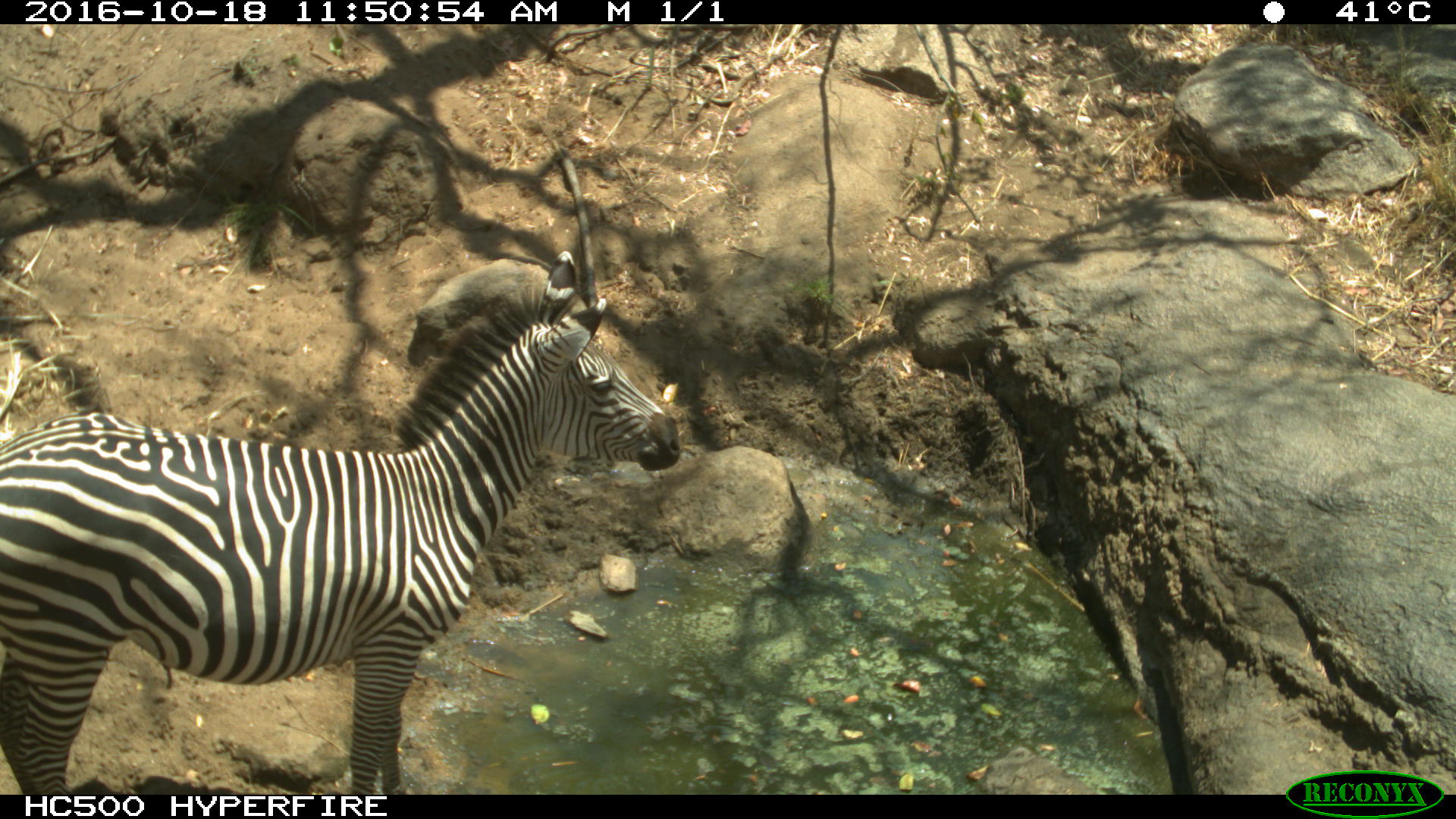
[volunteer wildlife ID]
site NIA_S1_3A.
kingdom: Animalia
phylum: Chordata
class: Mammalia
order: Perissodactyla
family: Equidae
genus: Equus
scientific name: Equus quagga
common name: plains zebra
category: zebraplains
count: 1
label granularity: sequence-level